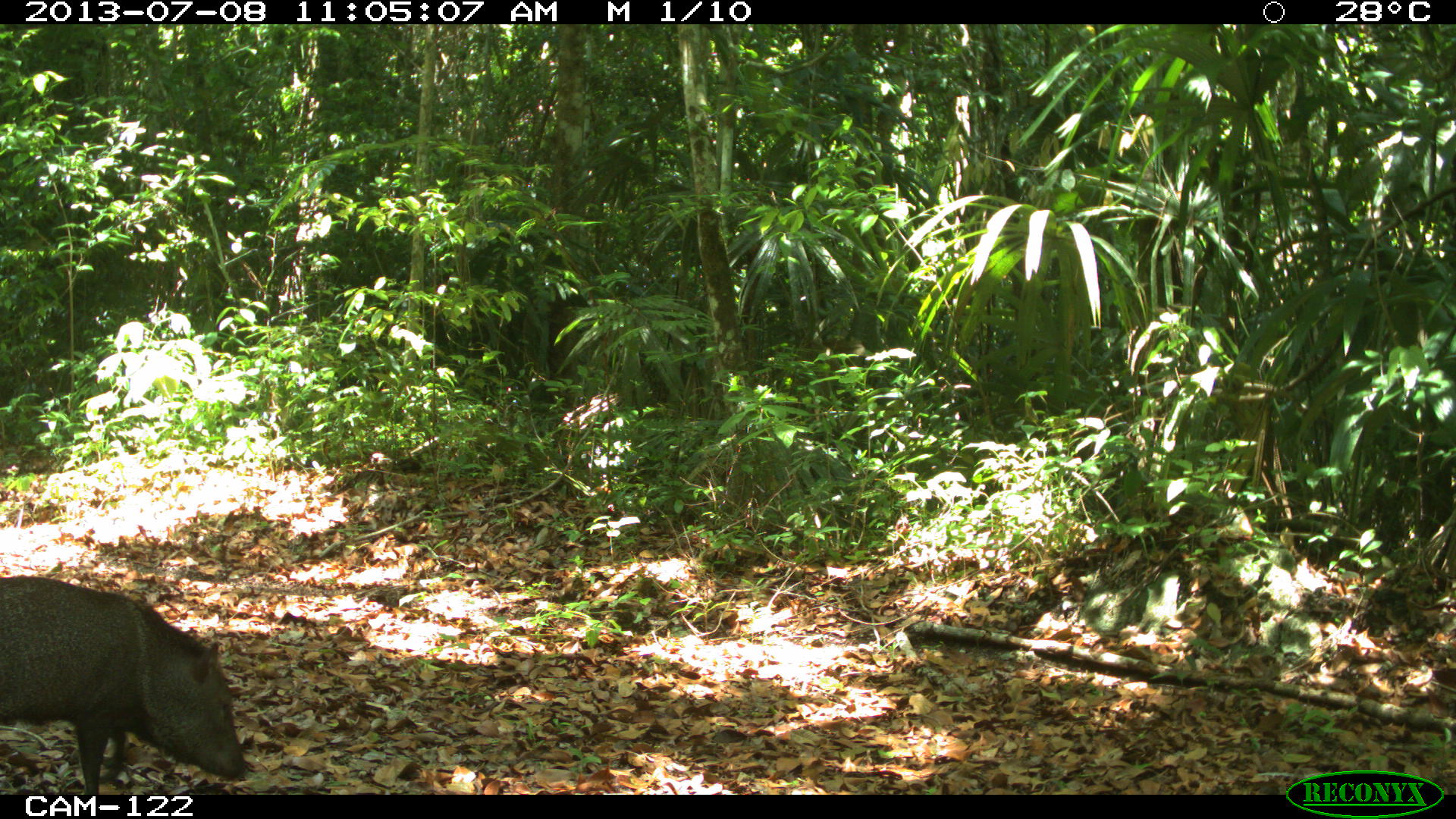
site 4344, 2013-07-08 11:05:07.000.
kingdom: Animalia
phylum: Chordata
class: Mammalia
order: Artiodactyla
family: Tayassuidae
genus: Pecari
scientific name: Pecari tajacu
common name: collared peccary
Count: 1.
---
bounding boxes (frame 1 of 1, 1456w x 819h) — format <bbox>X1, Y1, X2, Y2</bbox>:
pecari tajacu: <bbox>0, 575, 251, 794</bbox>